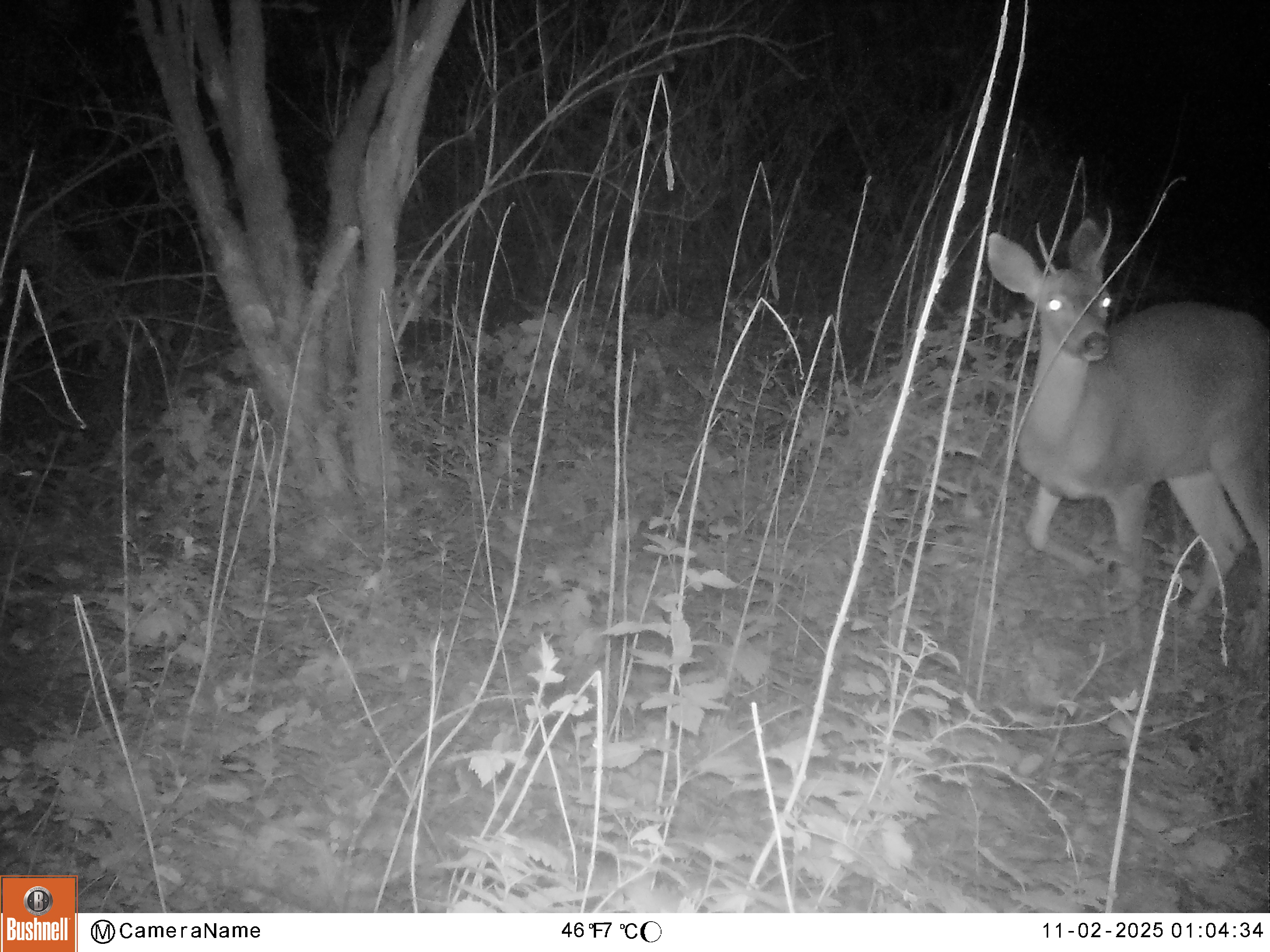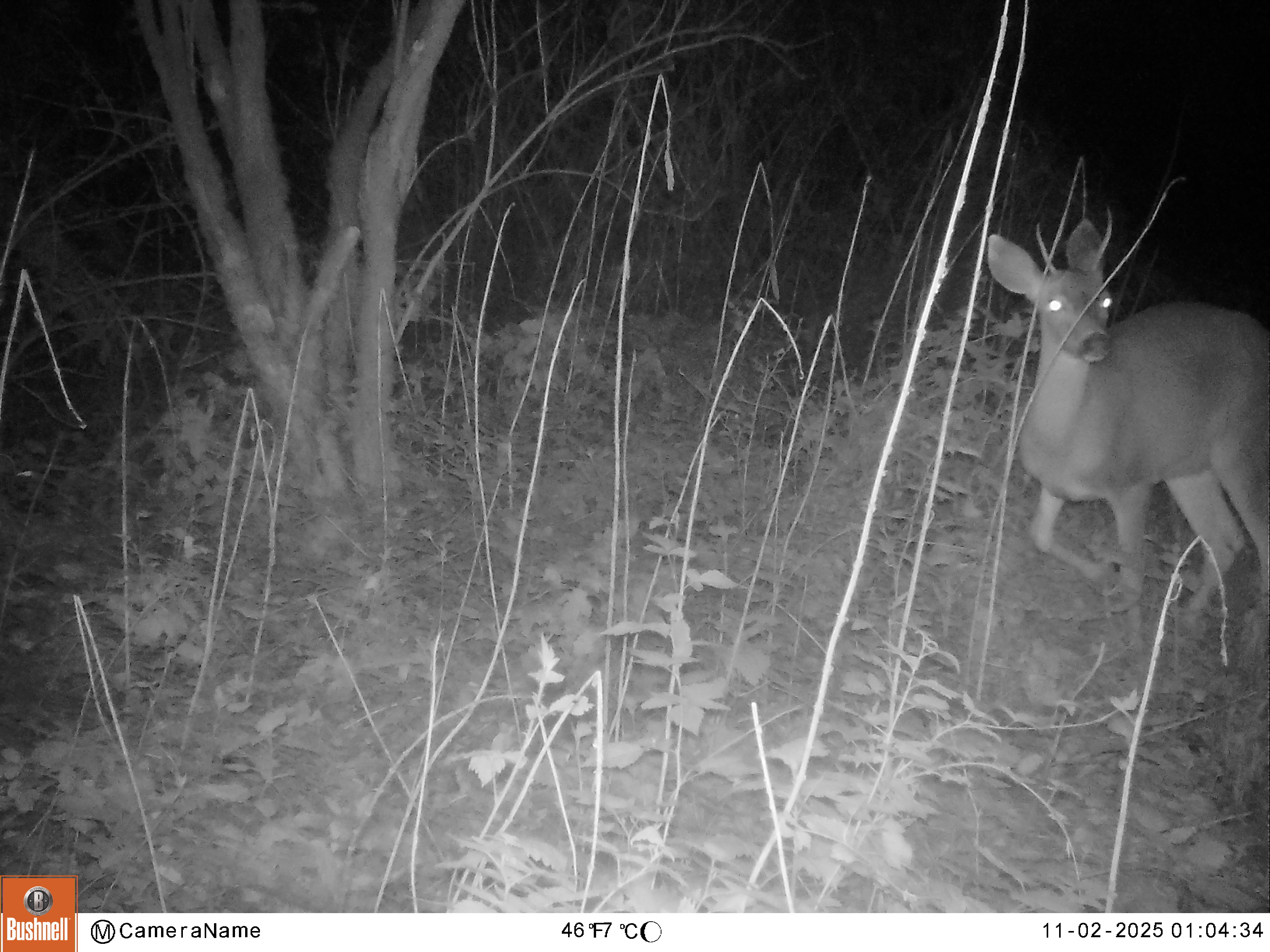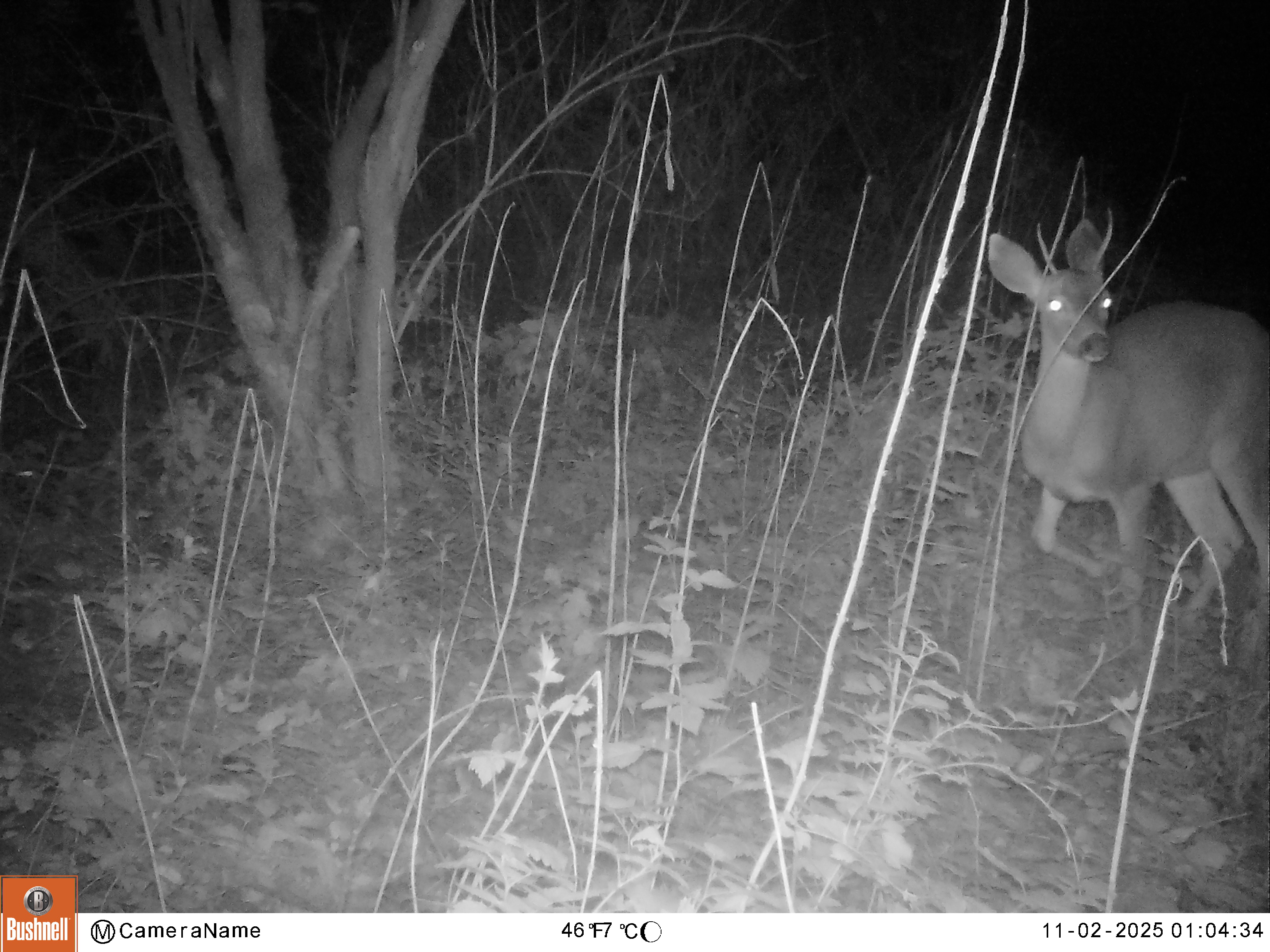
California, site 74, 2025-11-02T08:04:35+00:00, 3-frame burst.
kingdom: Animalia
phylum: Chordata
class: Mammalia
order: Artiodactyla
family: Cervidae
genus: Odocoileus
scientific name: Odocoileus hemionus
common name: mule deer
Mule deer (Odocoileus hemionus).